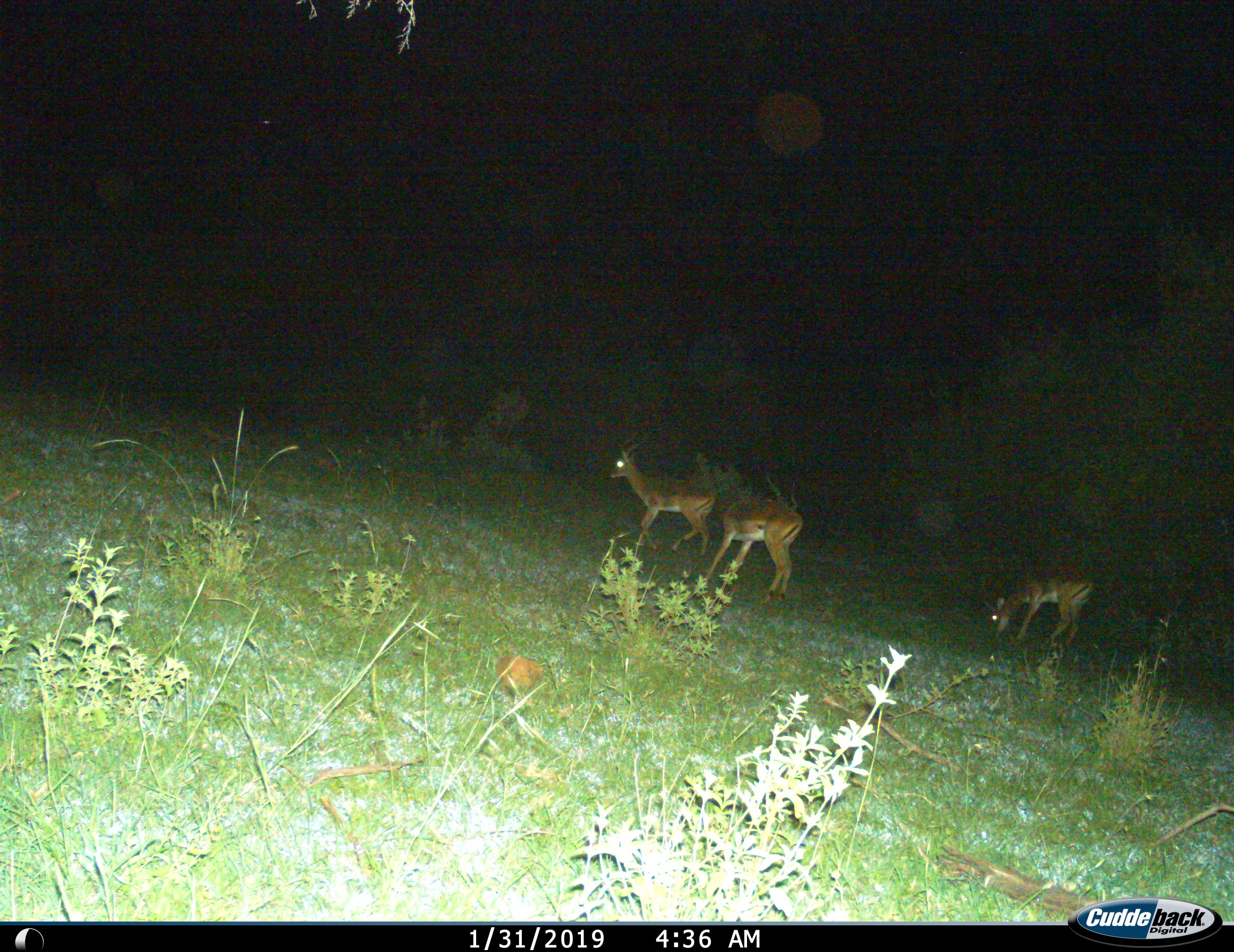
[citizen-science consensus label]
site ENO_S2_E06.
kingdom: Animalia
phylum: Chordata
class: Mammalia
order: Artiodactyla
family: Bovidae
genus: Aepyceros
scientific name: Aepyceros melampus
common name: impala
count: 3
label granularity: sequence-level